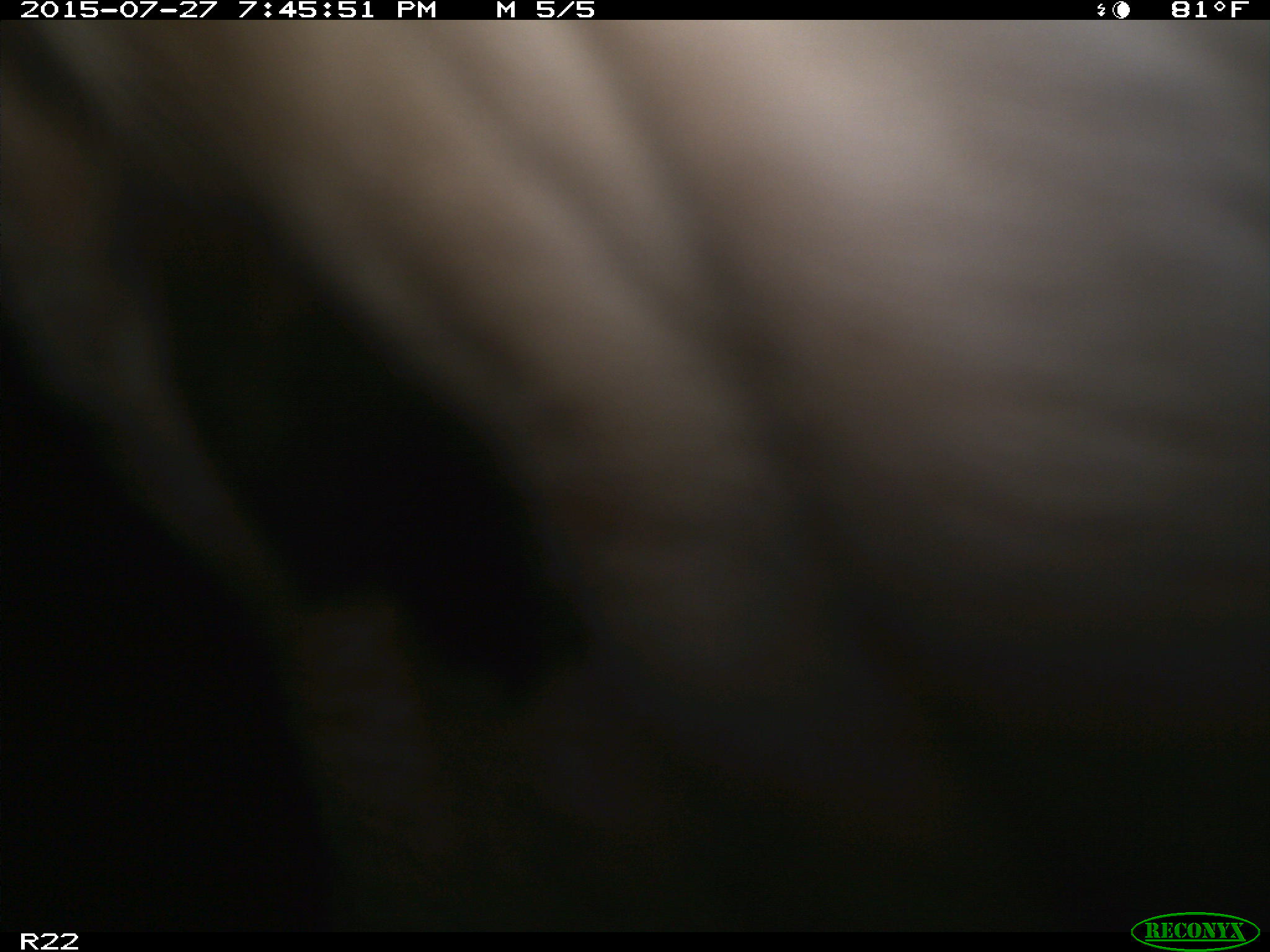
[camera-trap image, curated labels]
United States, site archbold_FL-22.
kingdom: Animalia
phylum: Chordata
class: Mammalia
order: Artiodactyla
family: Bovidae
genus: Bos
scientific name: Bos taurus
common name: domestic cow